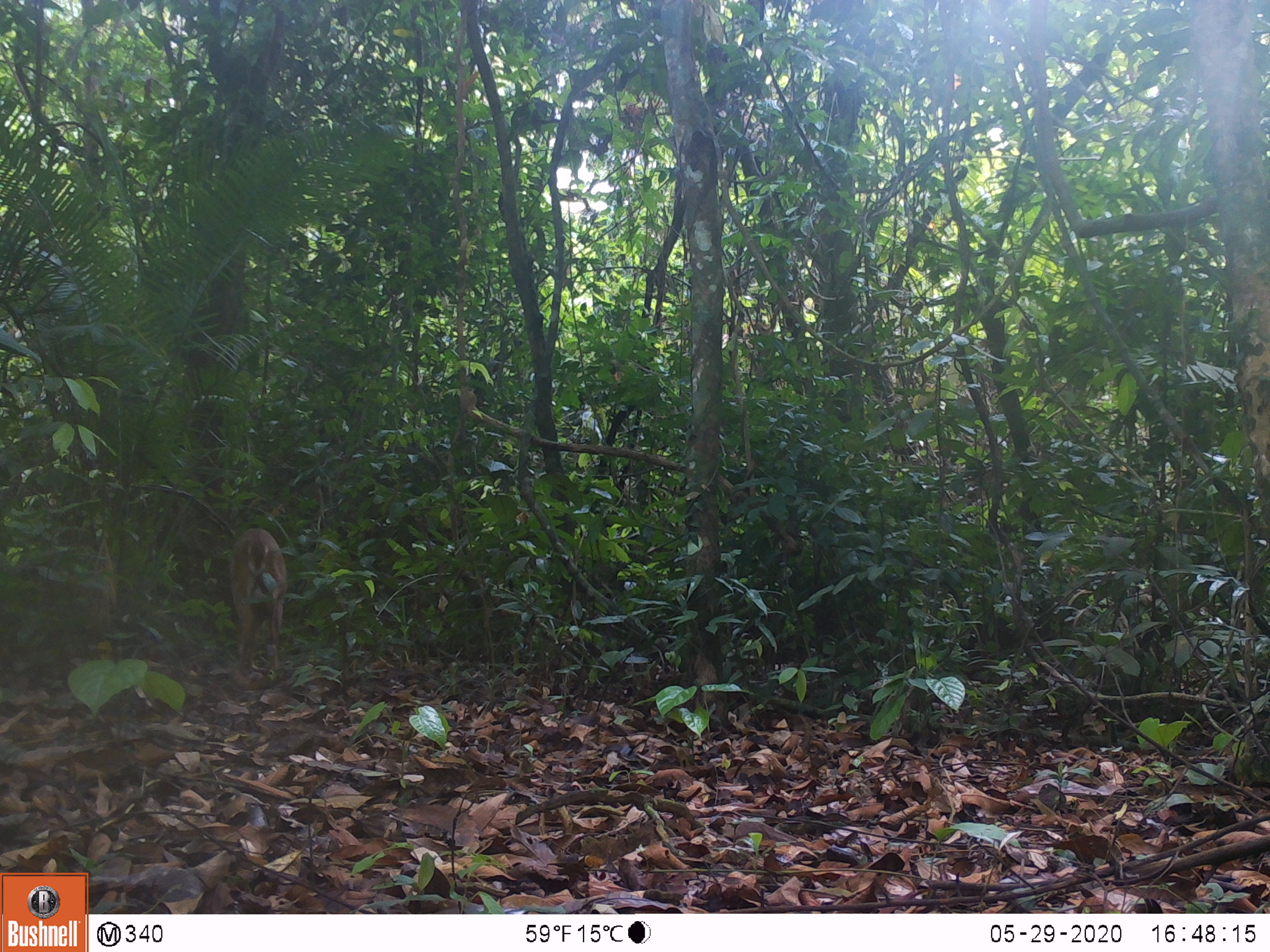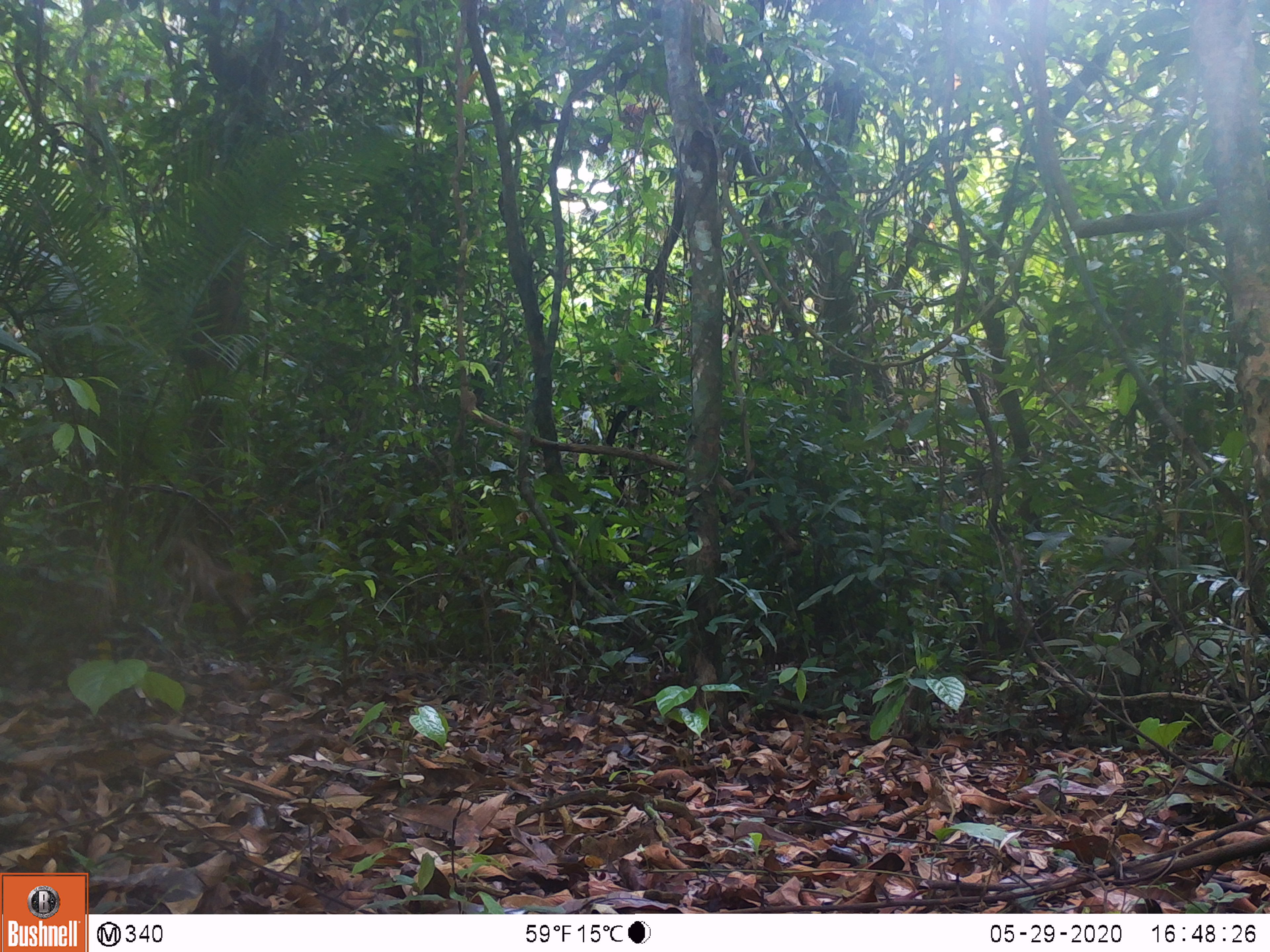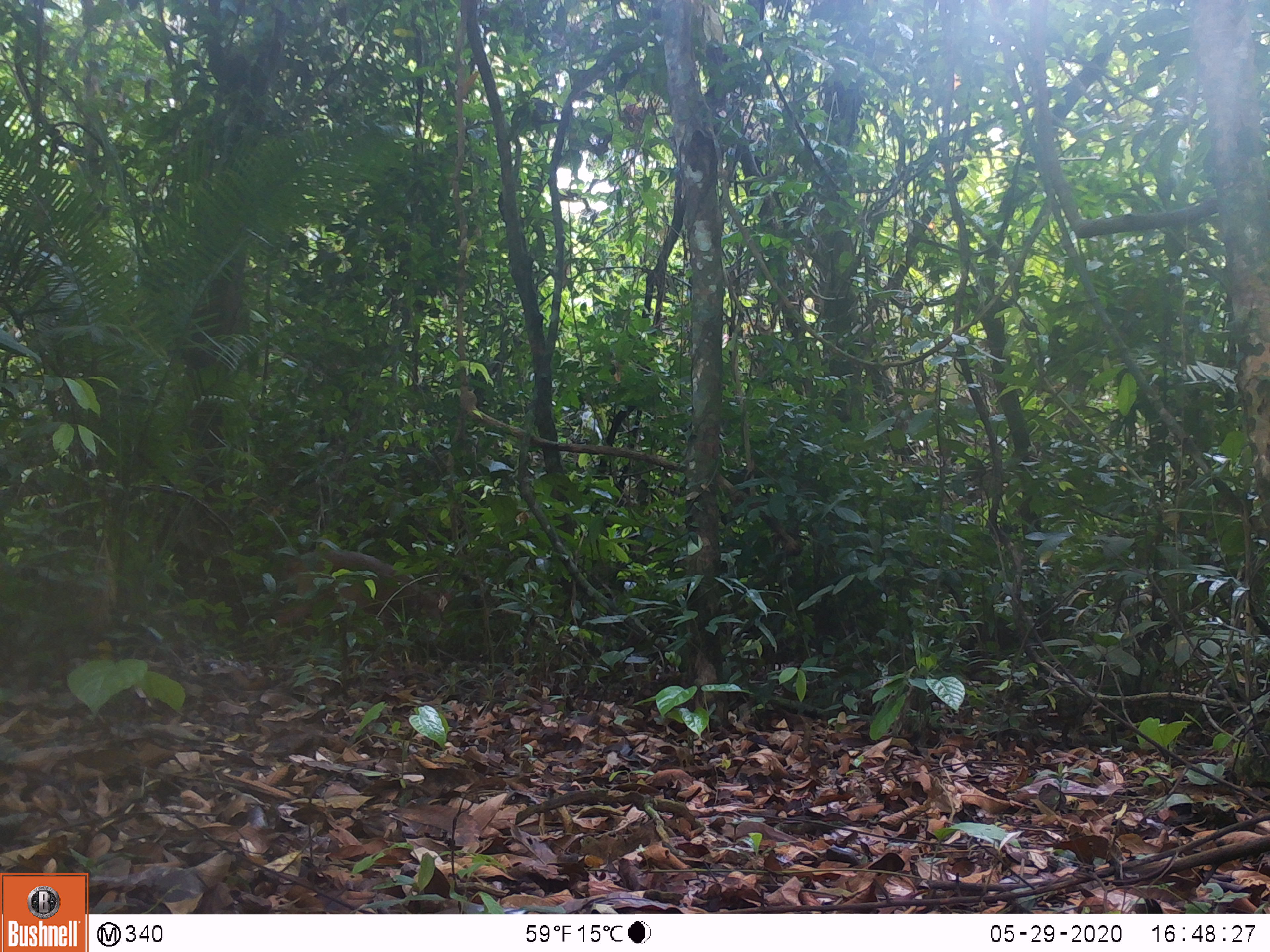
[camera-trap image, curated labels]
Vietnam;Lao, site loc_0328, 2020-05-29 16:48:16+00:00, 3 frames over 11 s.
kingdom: Animalia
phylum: Chordata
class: Mammalia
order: Artiodactyla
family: Cervidae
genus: Muntiacus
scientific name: Muntiacus vuquangensis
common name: large-antlered muntjac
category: large antlered muntjac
Large antlered muntjac (large-antlered muntjac) (Muntiacus vuquangensis). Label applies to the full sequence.